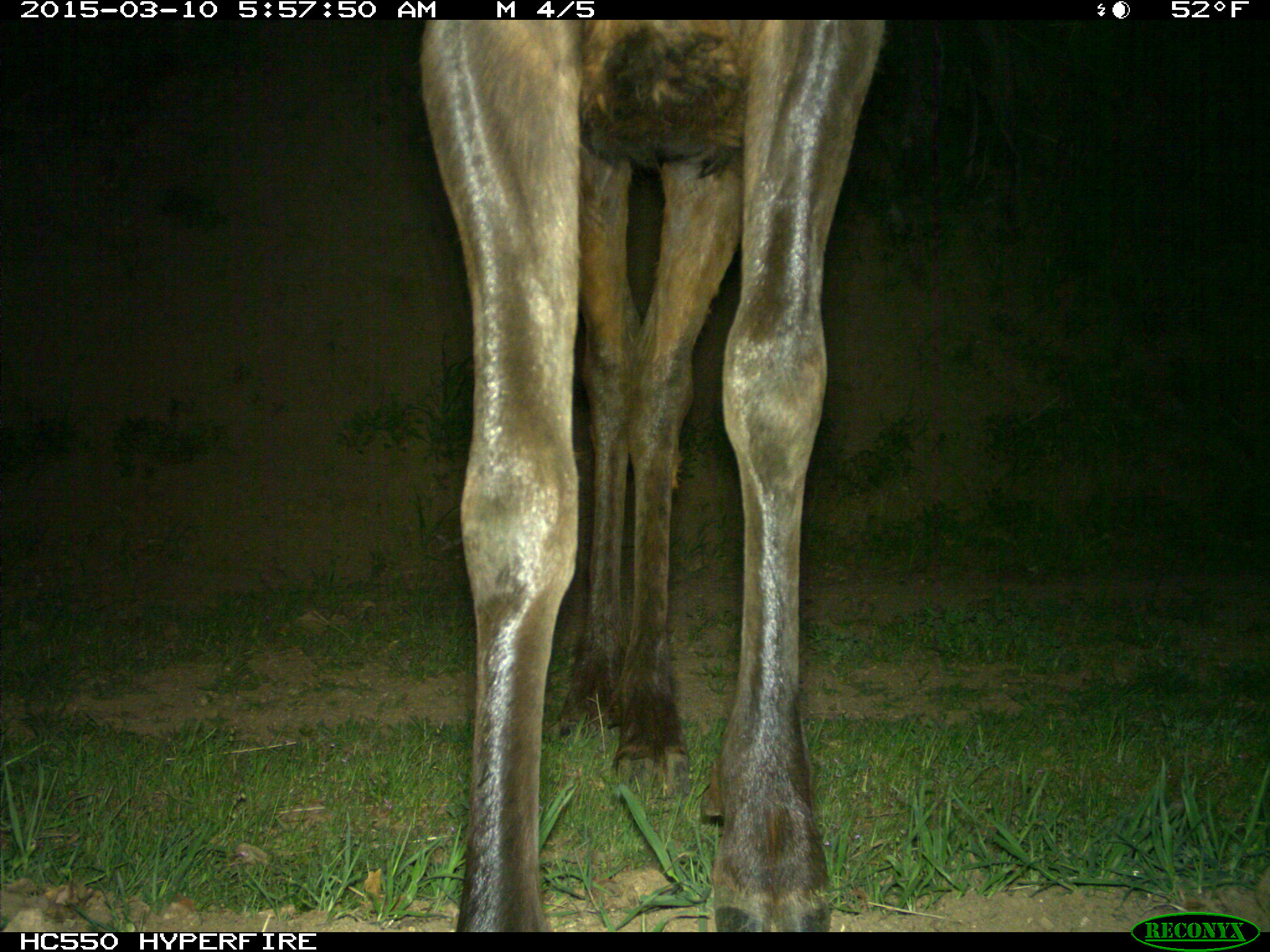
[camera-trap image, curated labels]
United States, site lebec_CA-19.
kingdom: Animalia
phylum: Chordata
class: Mammalia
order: Artiodactyla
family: Cervidae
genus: Cervus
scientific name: Cervus canadensis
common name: elk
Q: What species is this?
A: Cervus canadensis (elk).